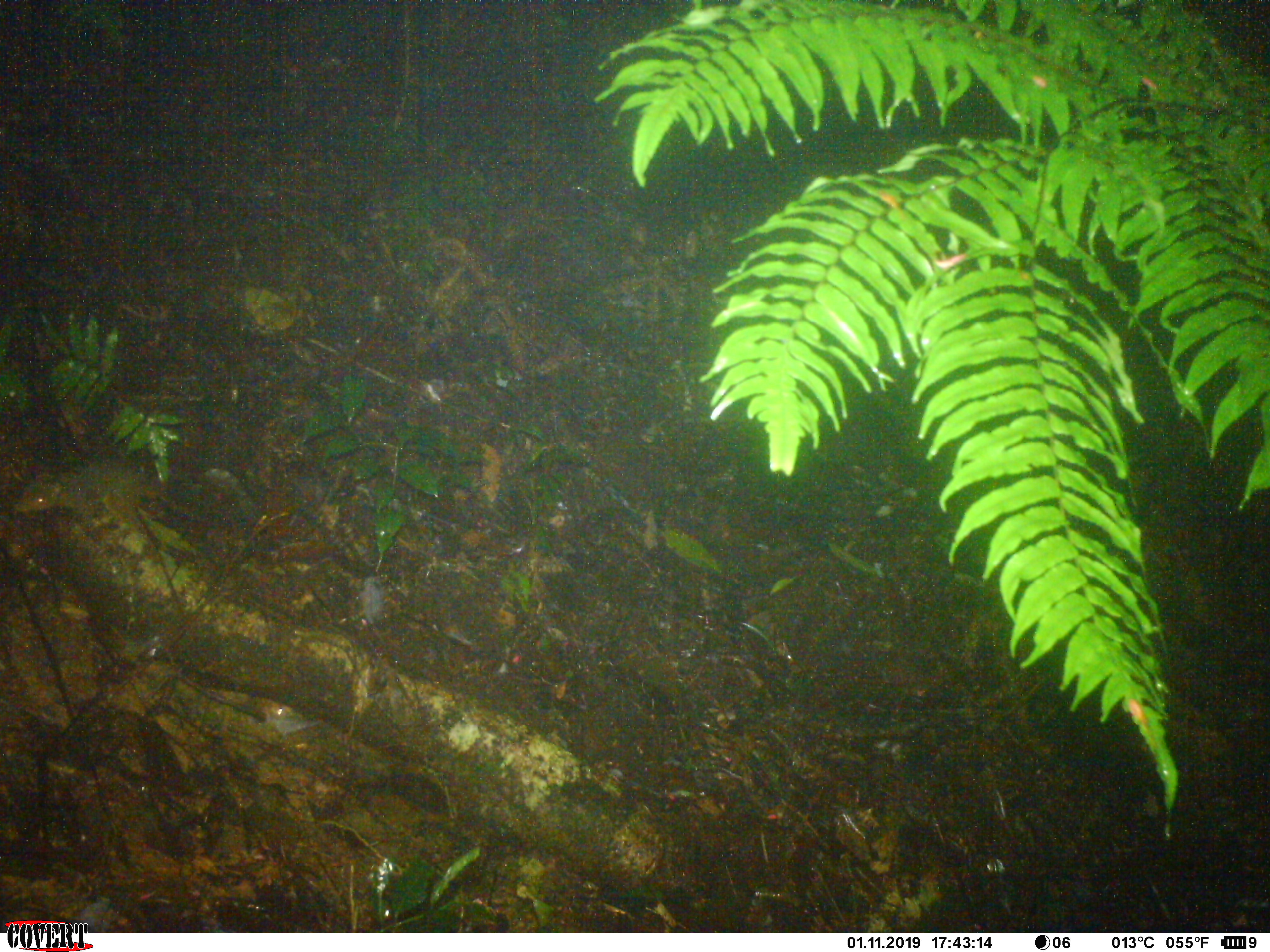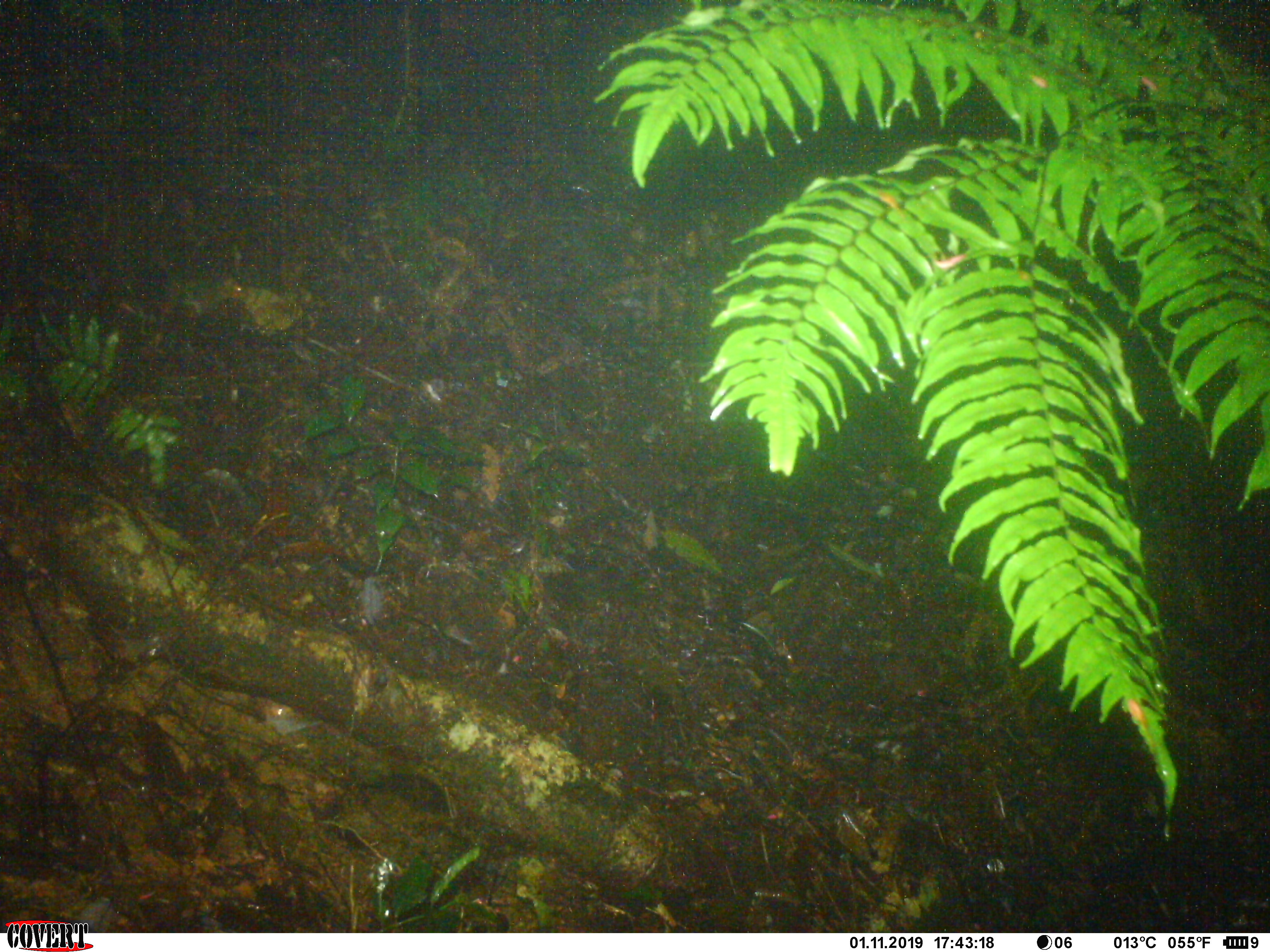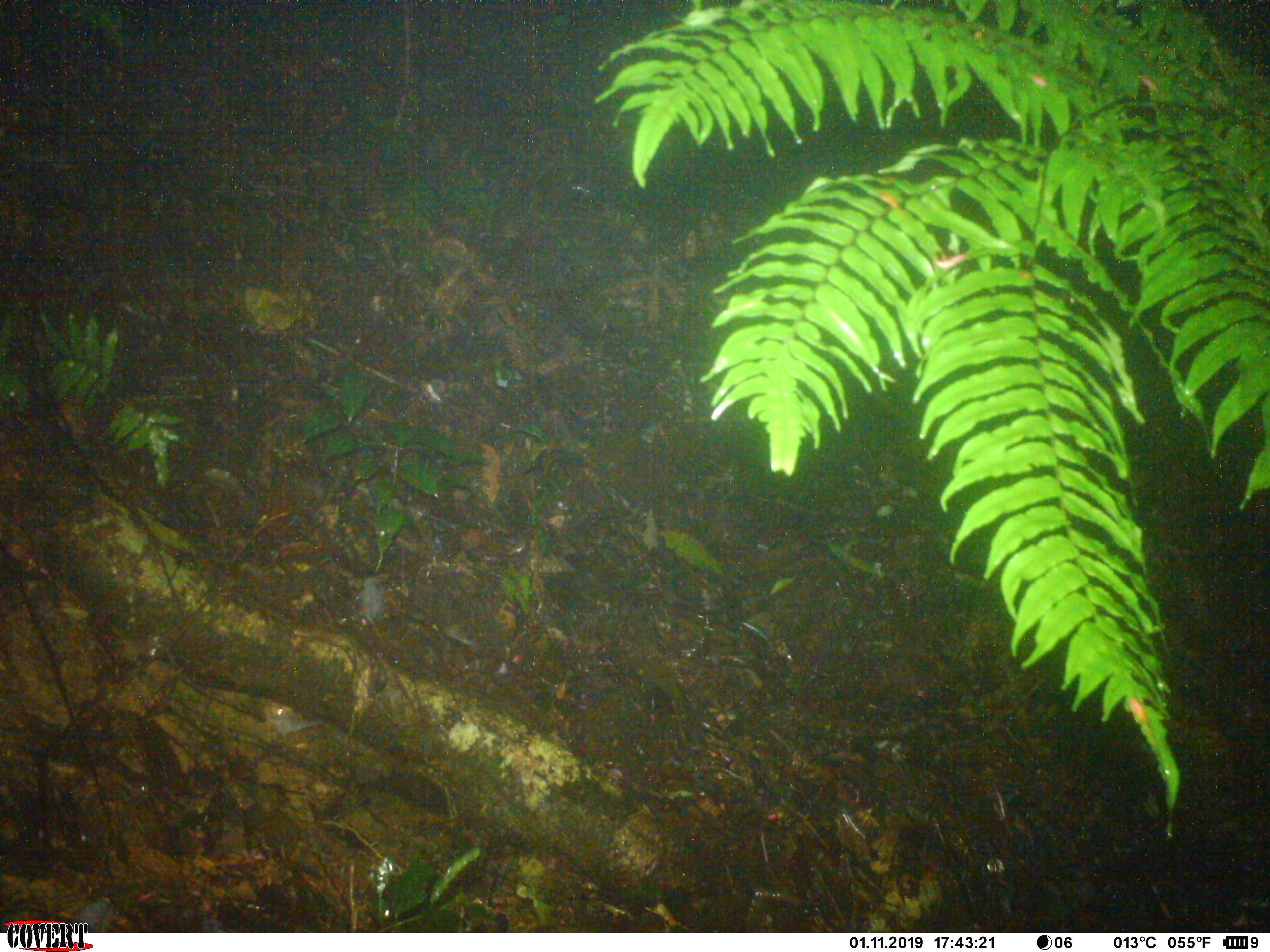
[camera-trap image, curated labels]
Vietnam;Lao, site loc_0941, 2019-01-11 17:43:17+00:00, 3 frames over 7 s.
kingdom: Animalia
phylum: Chordata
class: Mammalia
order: Rodentia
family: Sciuridae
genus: Dremomys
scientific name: Dremomys rufigenis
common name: red-cheeked squirrel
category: red cheeked squirrel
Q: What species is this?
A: Red cheeked squirrel (red-cheeked squirrel) (Dremomys rufigenis).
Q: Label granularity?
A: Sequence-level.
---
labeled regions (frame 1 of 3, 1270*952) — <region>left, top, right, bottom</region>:
red cheeked squirrel: <region>13, 450, 204, 535</region>